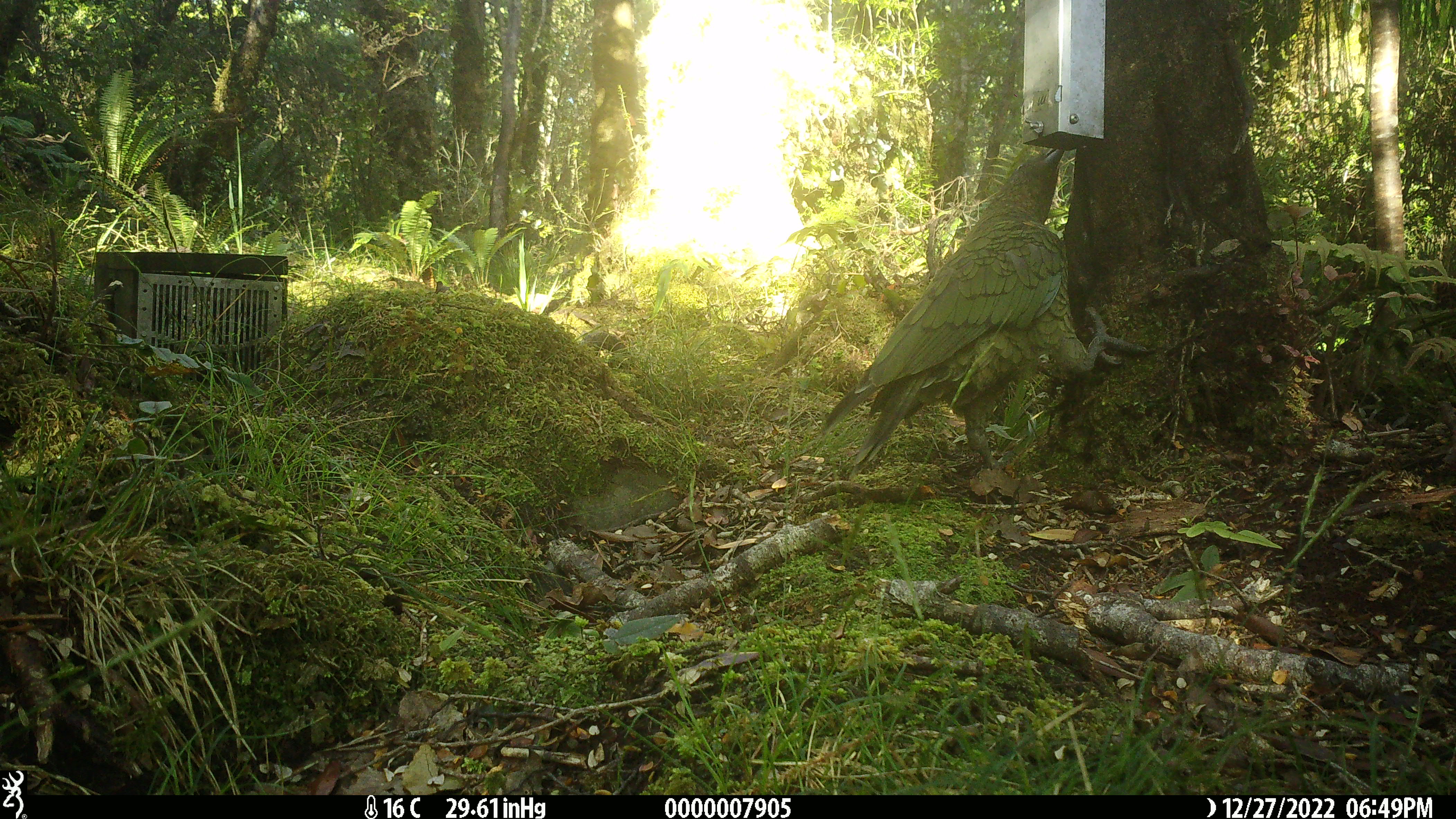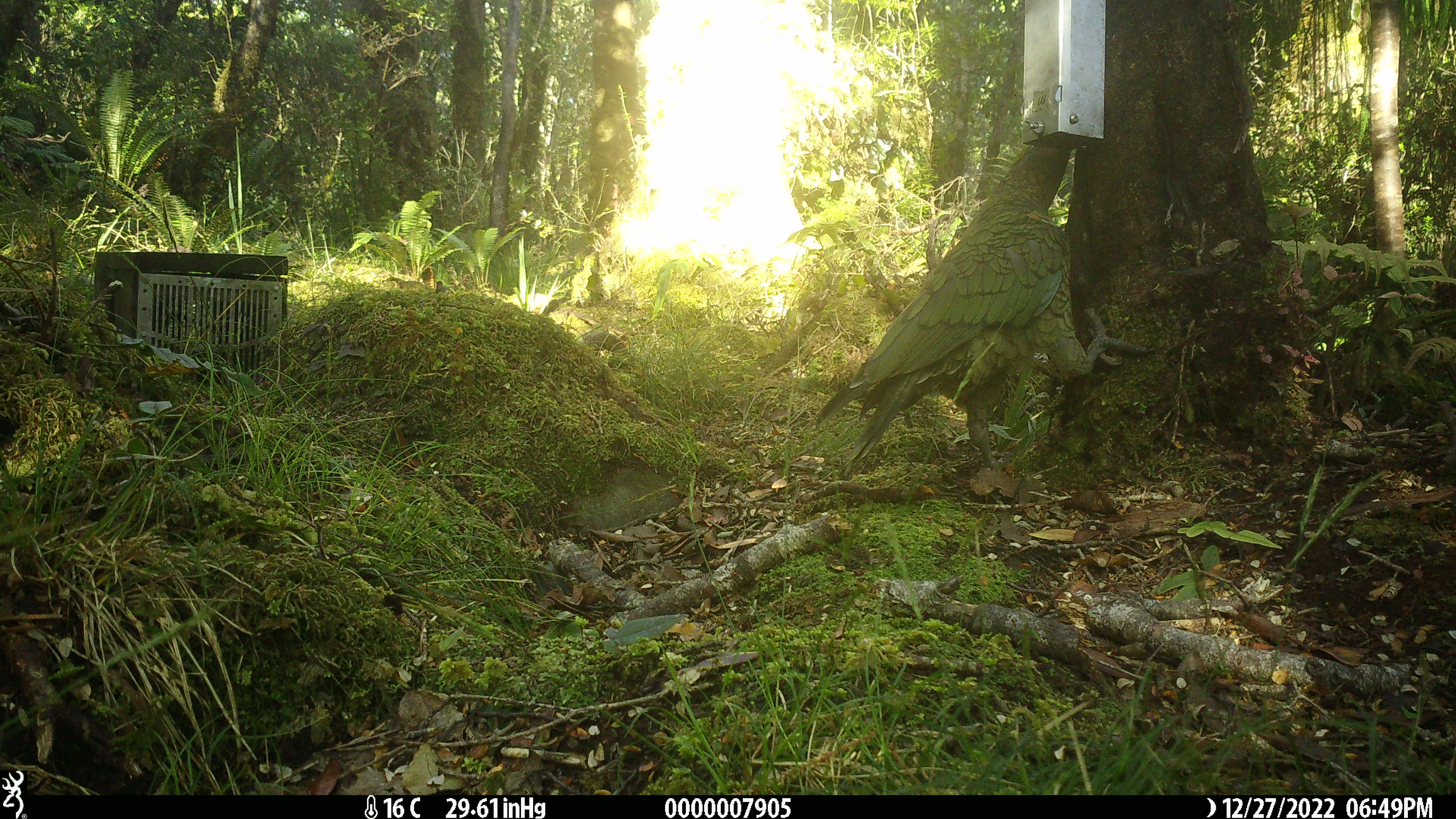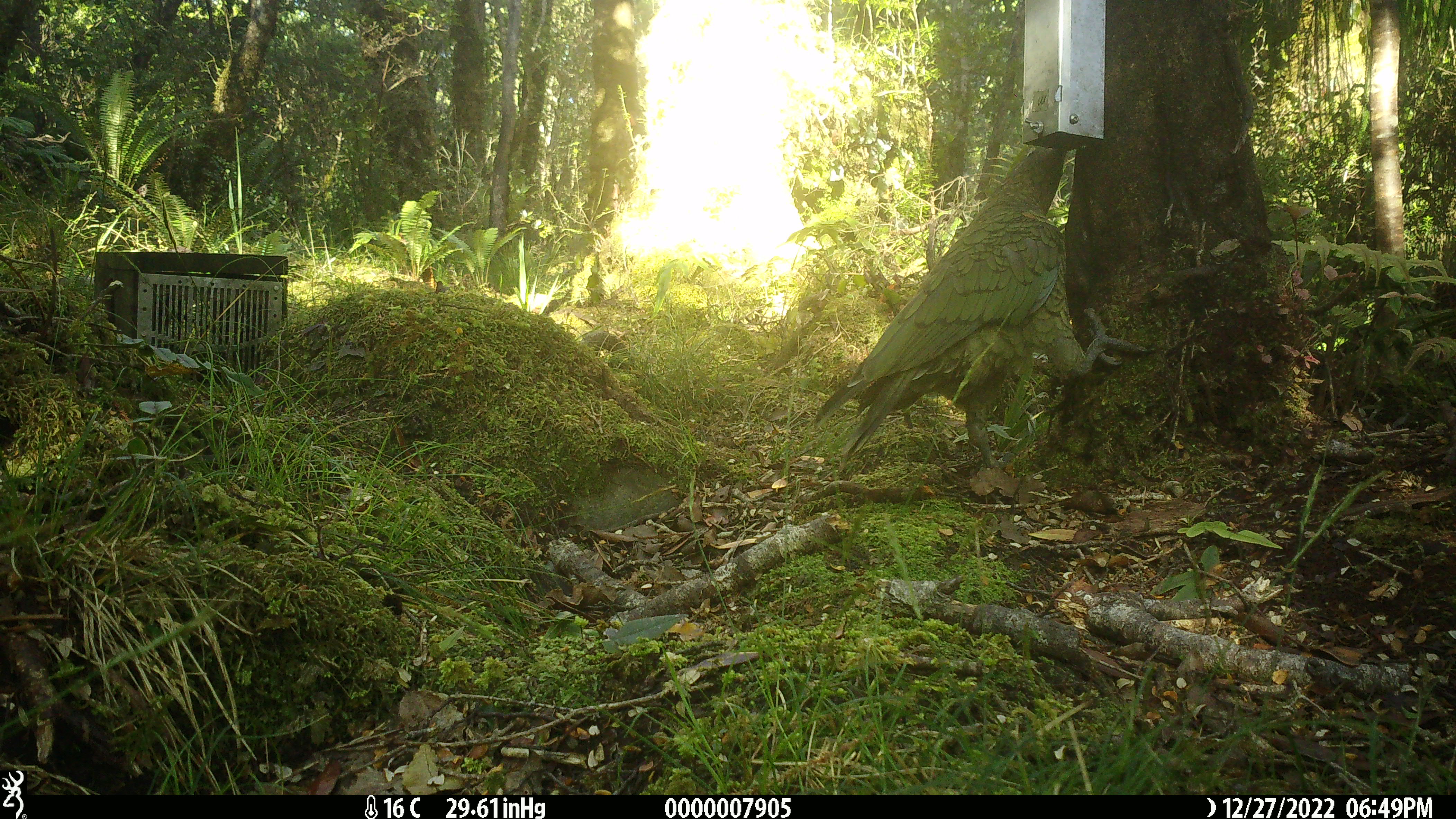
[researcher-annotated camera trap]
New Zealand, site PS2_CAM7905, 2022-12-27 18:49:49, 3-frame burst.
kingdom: Animalia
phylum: Chordata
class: Aves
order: Psittaciformes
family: Strigopidae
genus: Nestor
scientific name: Nestor notabilis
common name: kea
Kea (Nestor notabilis).